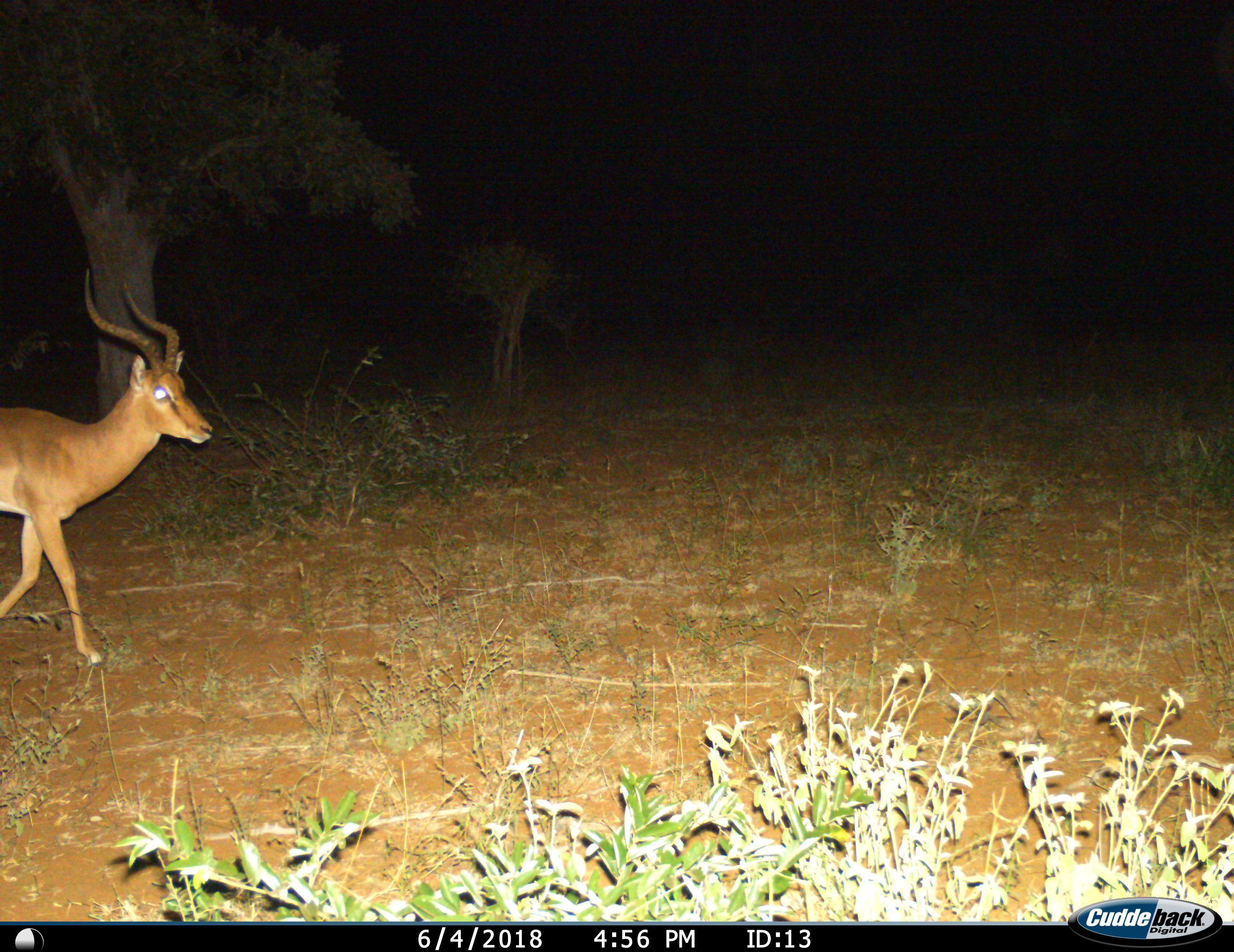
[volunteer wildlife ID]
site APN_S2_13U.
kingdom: Animalia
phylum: Chordata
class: Mammalia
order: Artiodactyla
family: Bovidae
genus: Aepyceros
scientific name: Aepyceros melampus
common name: impala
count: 1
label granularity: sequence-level